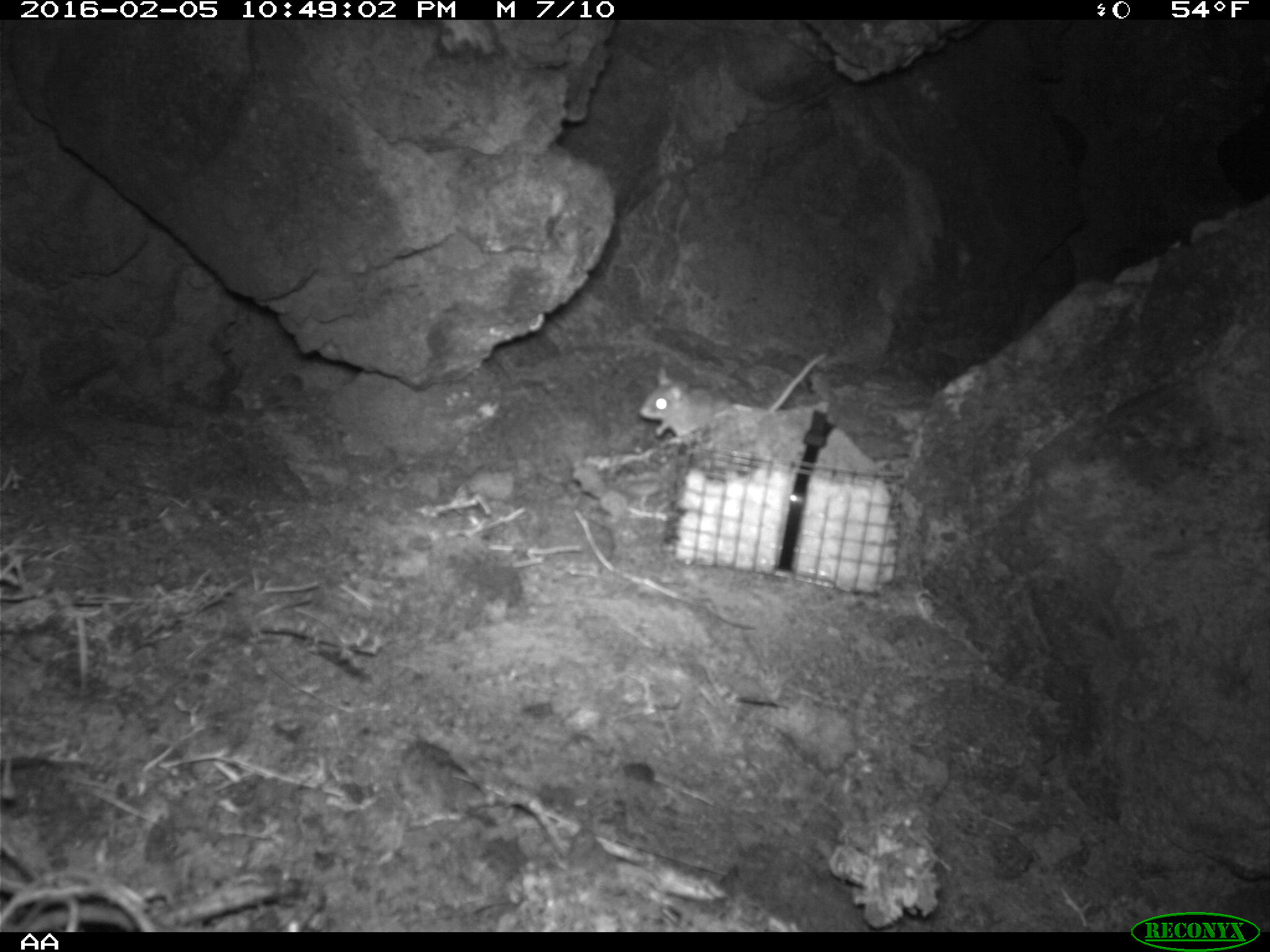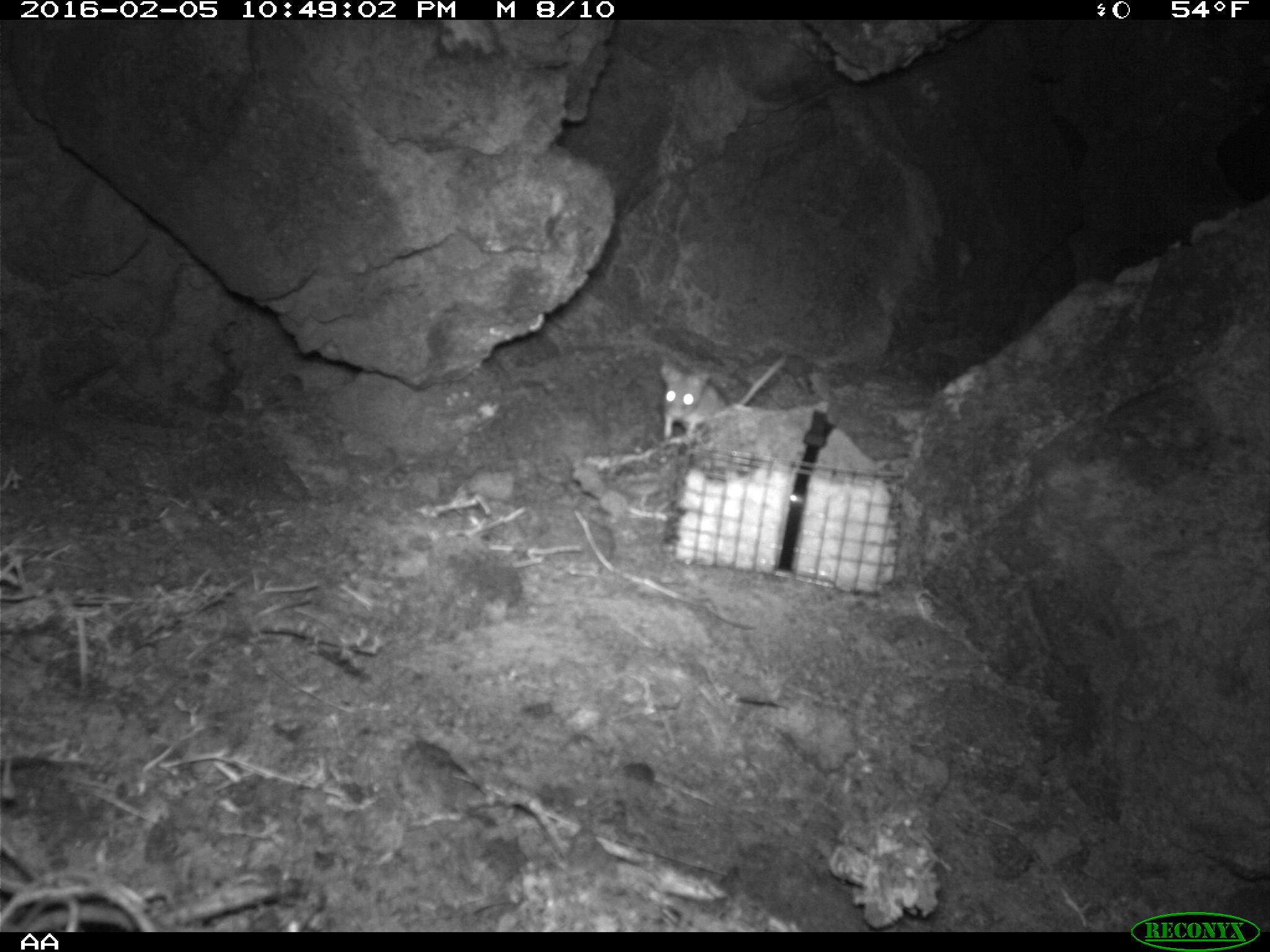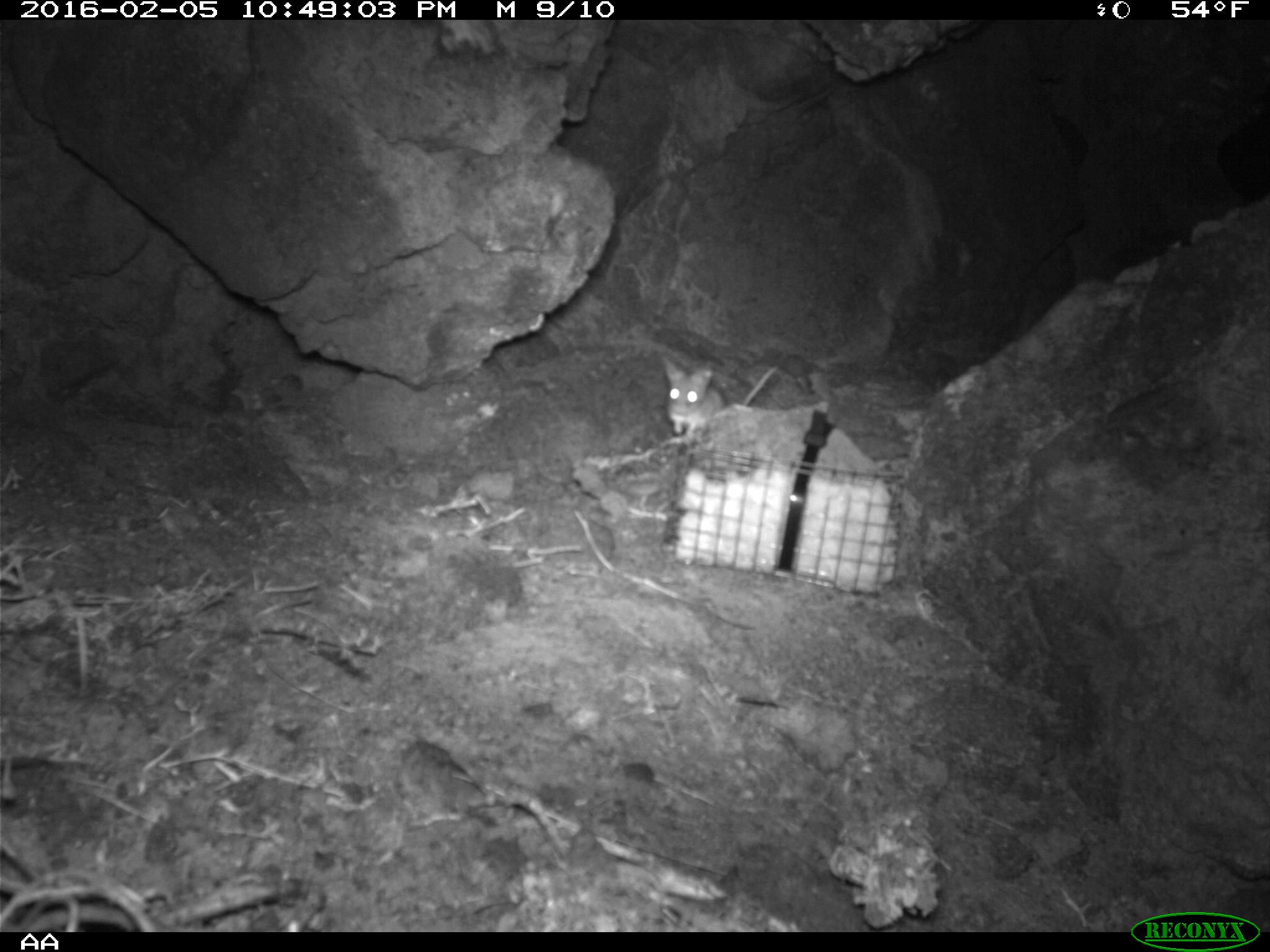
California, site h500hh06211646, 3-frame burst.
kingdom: Animalia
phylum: Chordata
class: Mammalia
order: Rodentia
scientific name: Rodentia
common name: rodent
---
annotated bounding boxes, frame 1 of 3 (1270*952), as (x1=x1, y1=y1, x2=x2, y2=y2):
rodent: (x1=639, y1=353, x2=824, y2=438)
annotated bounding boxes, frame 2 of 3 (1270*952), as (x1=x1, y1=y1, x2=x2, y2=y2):
rodent: (x1=657, y1=355, x2=786, y2=441)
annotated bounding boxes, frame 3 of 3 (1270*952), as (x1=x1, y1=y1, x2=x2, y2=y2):
rodent: (x1=660, y1=356, x2=777, y2=434)